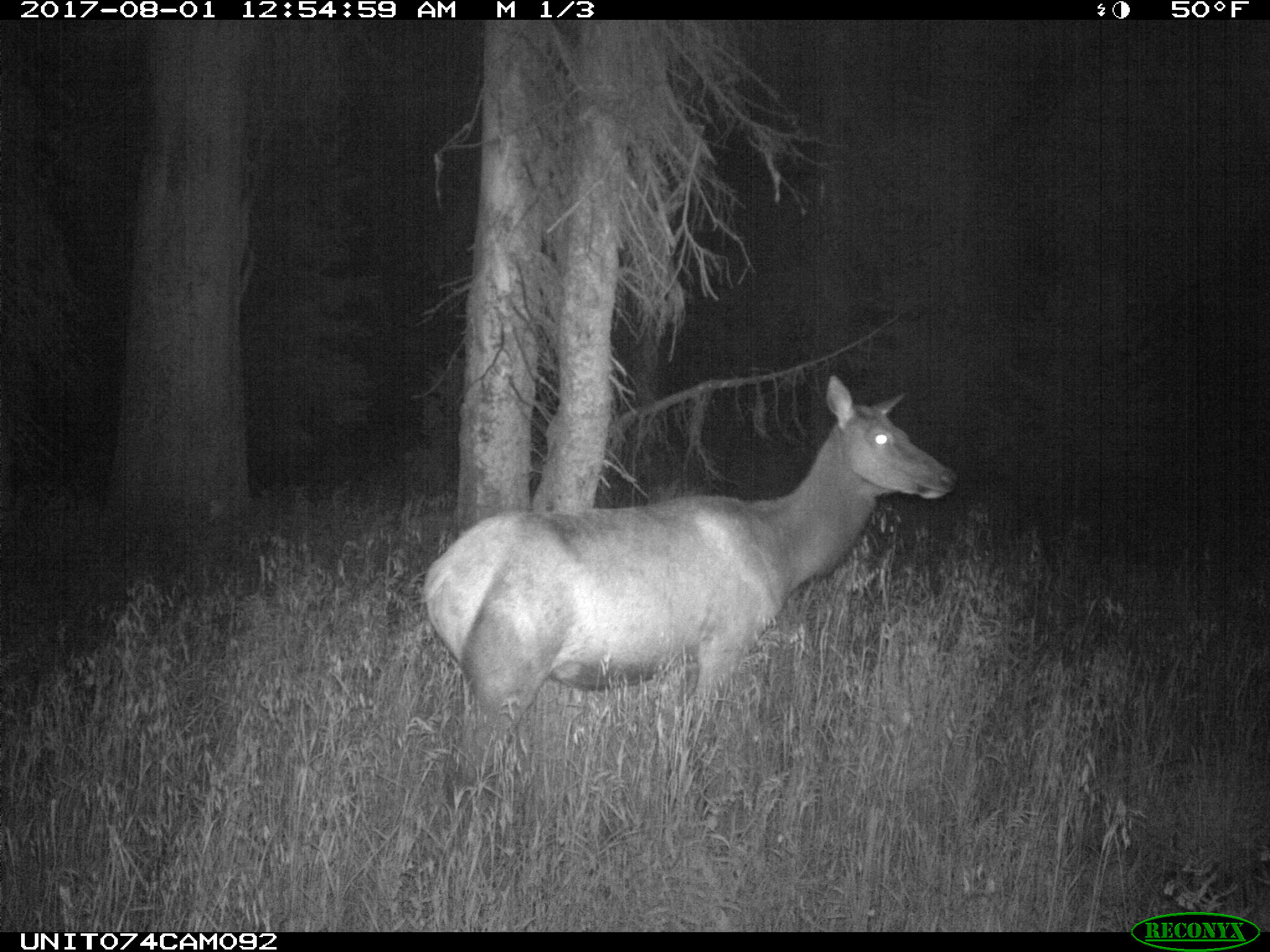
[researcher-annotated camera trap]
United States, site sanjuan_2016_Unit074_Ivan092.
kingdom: Animalia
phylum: Chordata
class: Mammalia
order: Artiodactyla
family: Cervidae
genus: Cervus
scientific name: Cervus elaphus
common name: red deer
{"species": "Cervus elaphus (red deer)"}